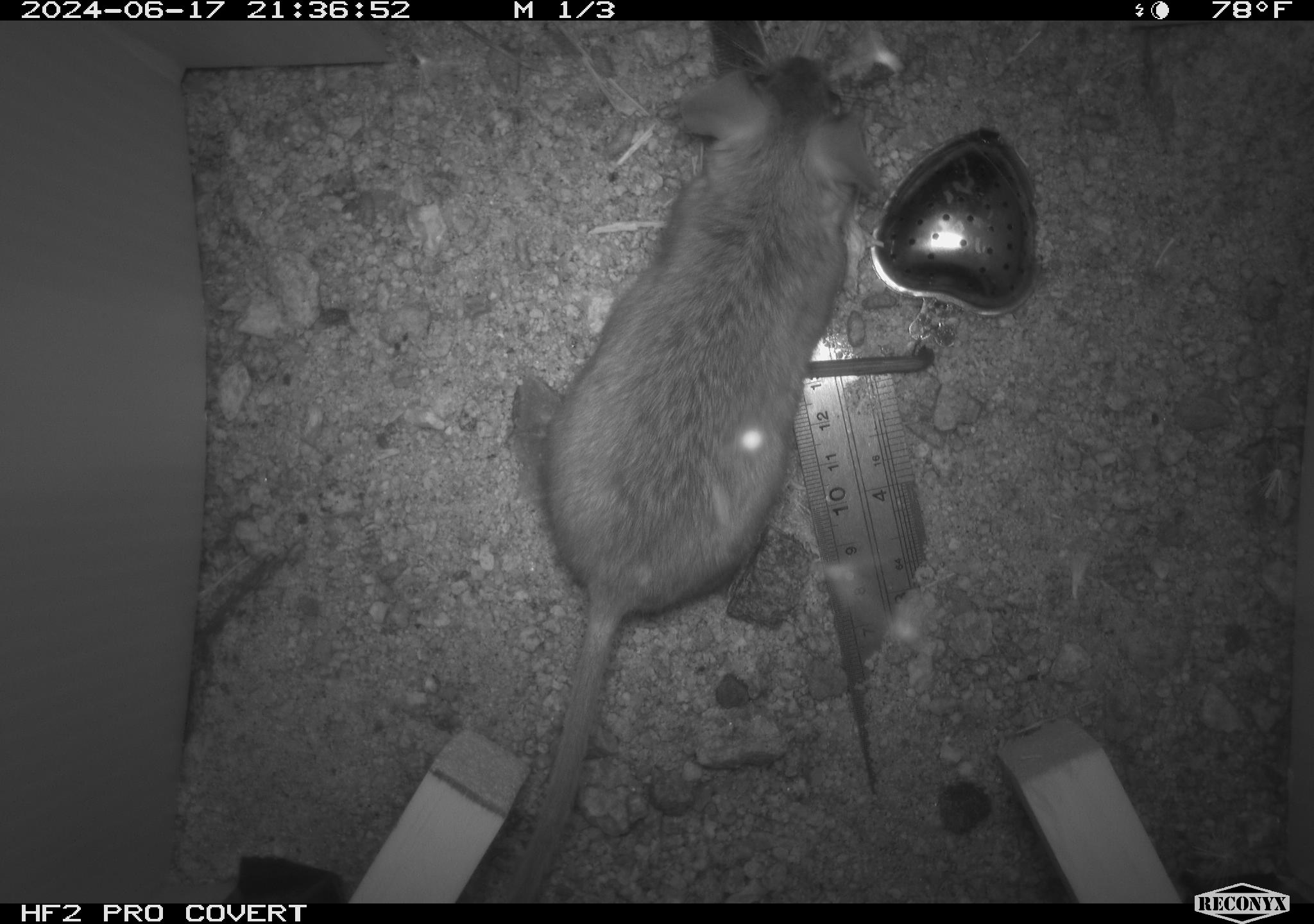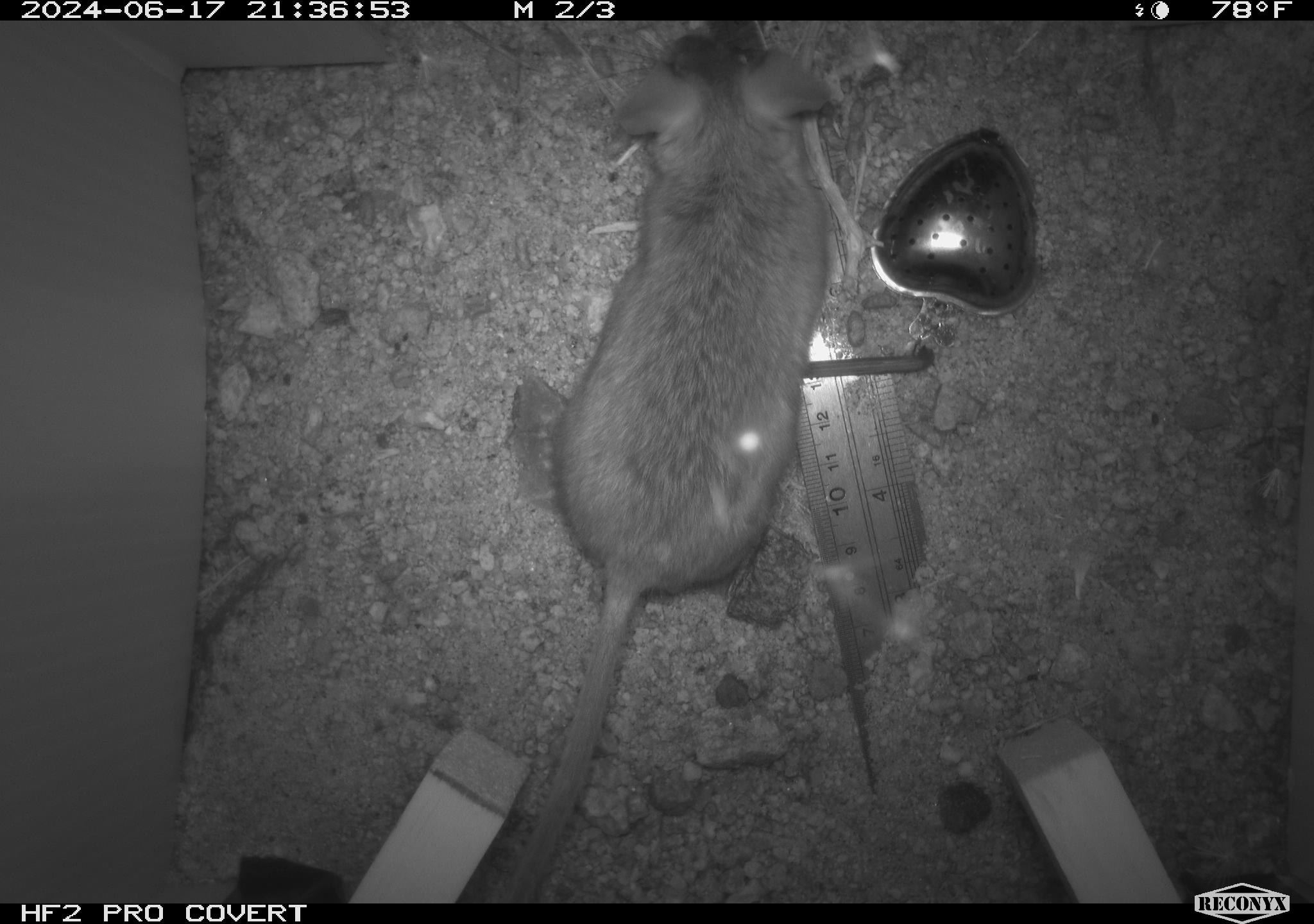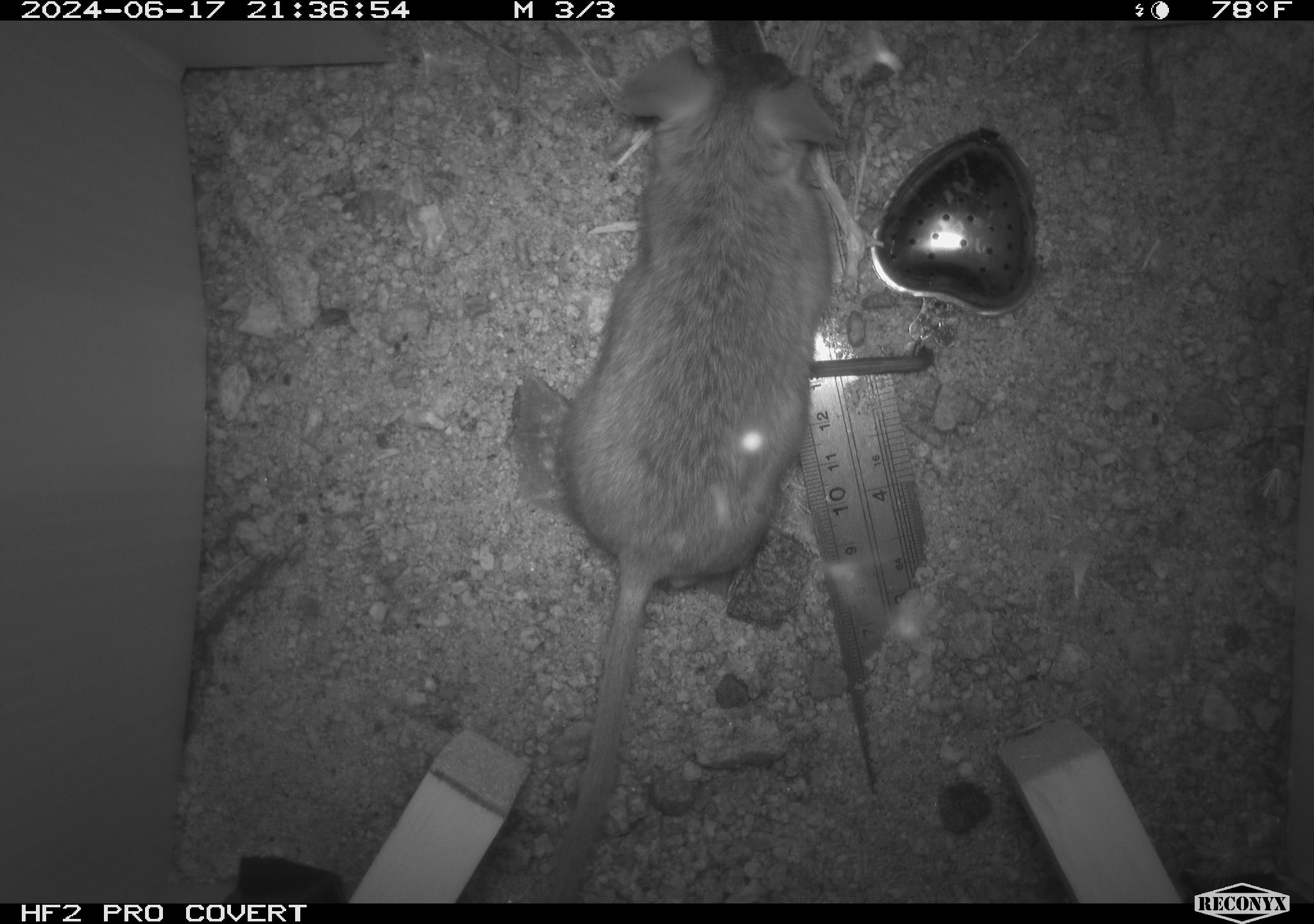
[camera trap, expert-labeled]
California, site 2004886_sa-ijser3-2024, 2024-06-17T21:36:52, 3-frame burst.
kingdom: Animalia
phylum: Chordata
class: Mammalia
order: Rodentia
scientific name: Rodentia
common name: woodrat or rat or mouse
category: woodrat or rat or mouse species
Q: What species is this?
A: Woodrat or rat or mouse species (woodrat or rat or mouse) (Rodentia).